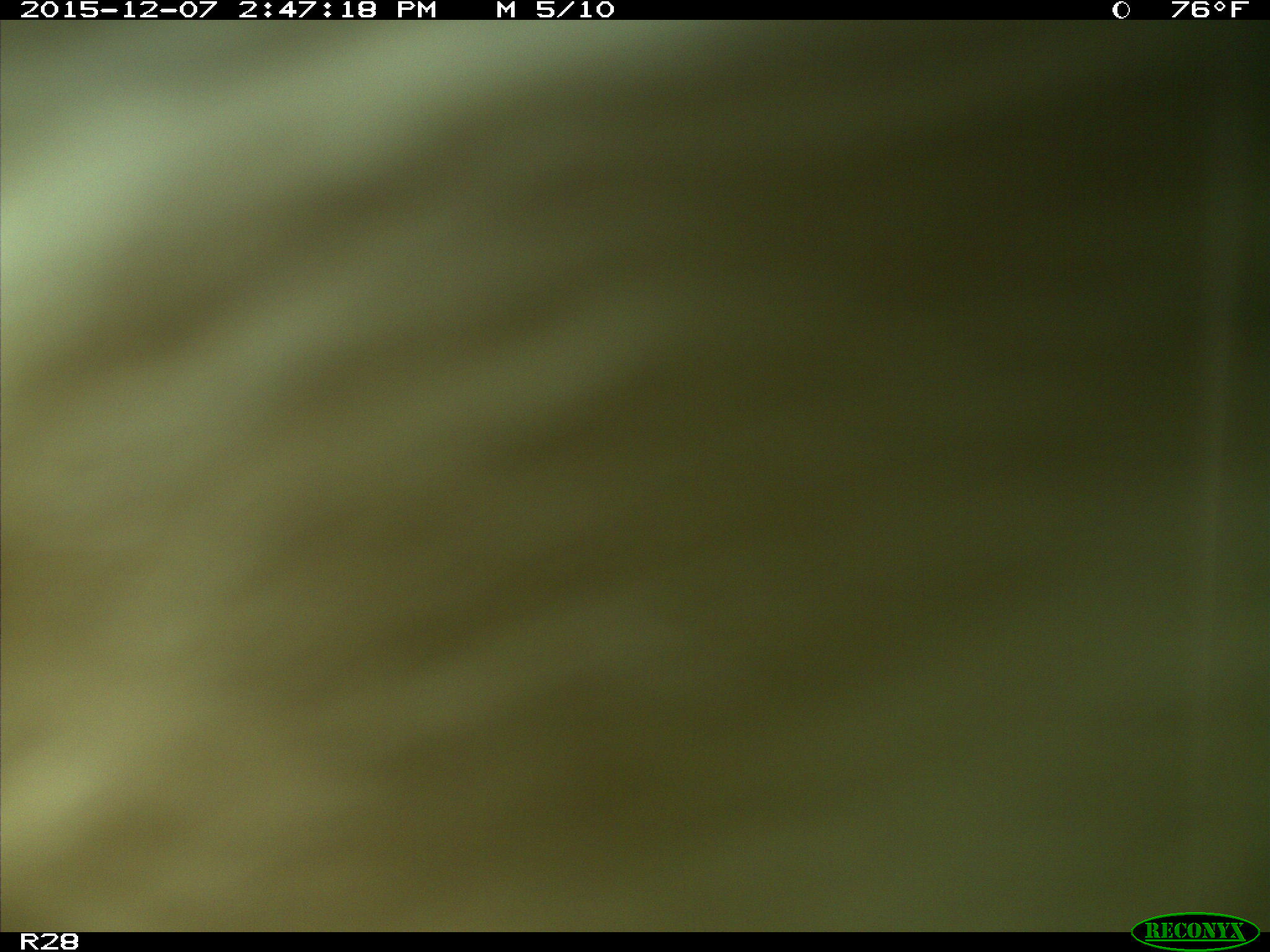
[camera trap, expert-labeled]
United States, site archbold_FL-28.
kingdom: Animalia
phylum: Chordata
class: Mammalia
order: Artiodactyla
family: Bovidae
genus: Bos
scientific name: Bos taurus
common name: domestic cow